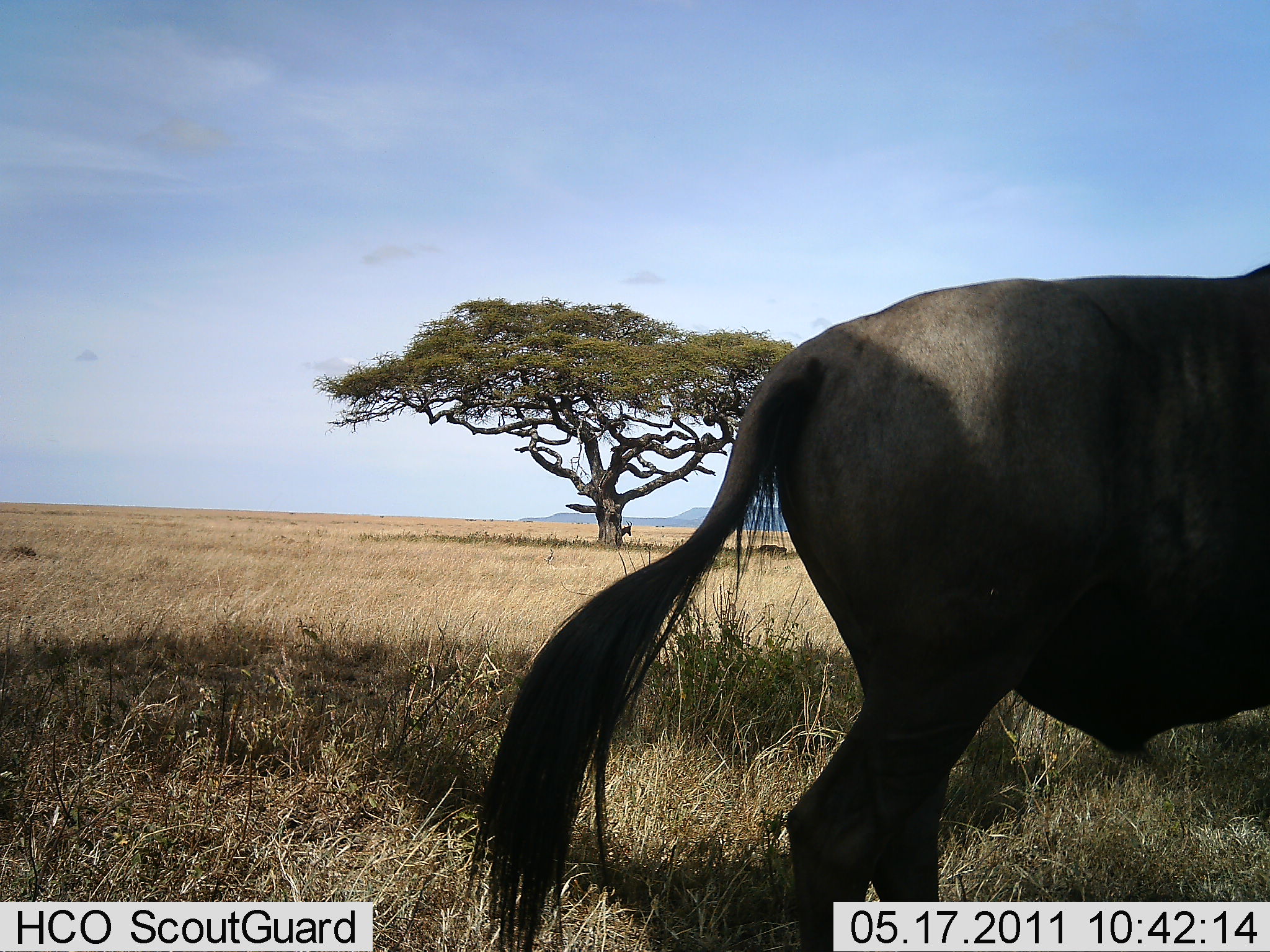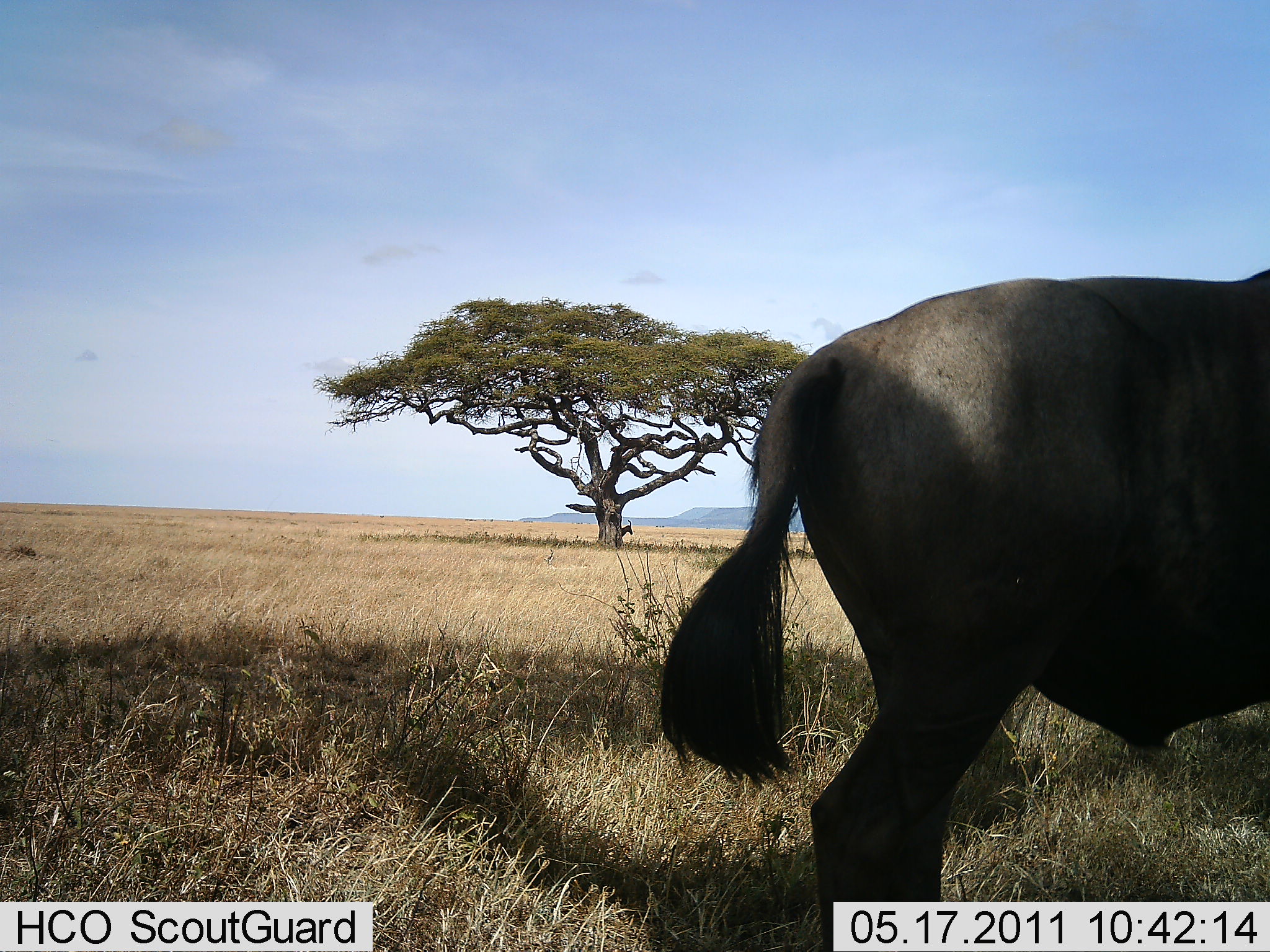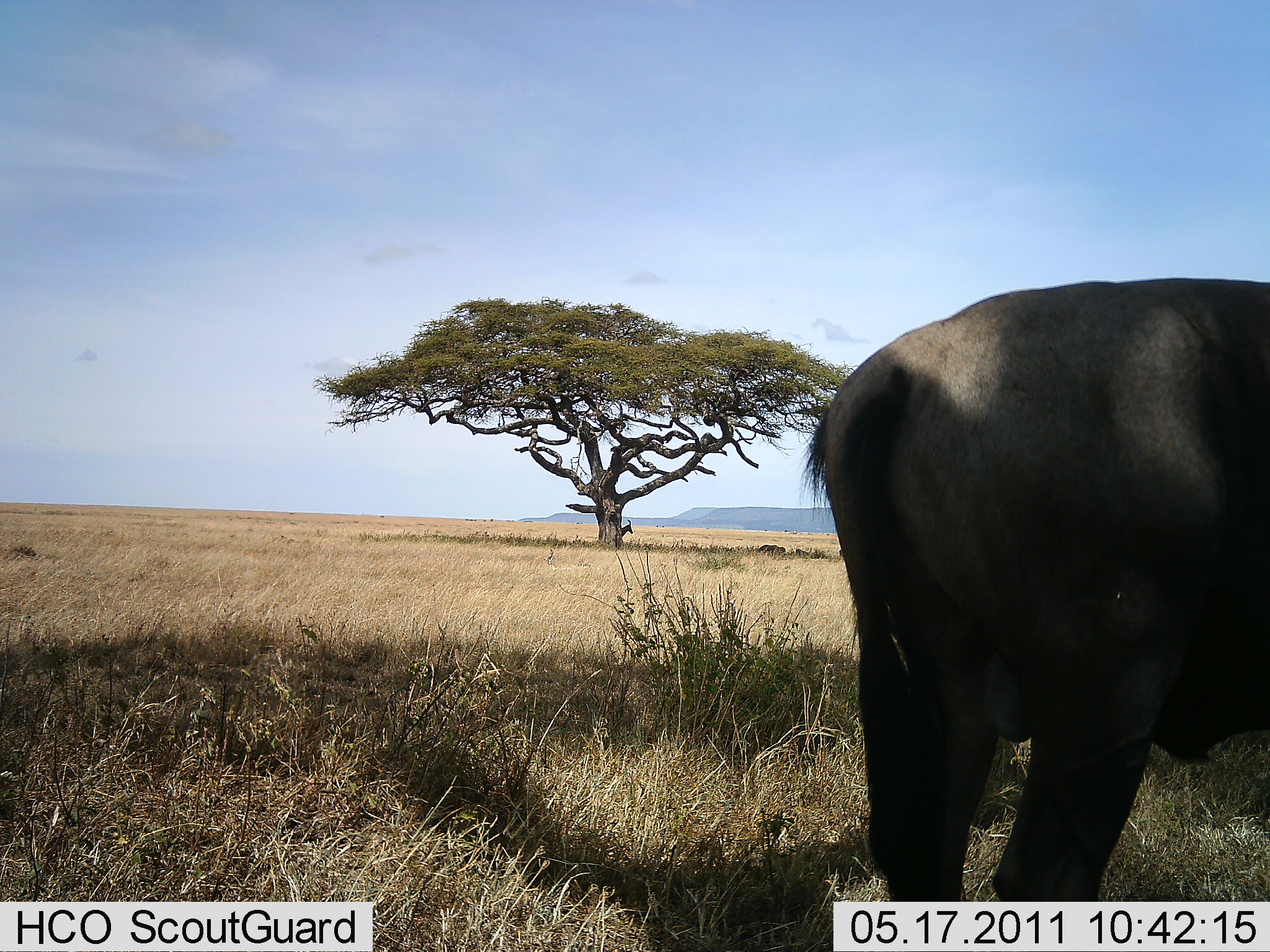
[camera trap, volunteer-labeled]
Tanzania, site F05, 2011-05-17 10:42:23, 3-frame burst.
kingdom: Animalia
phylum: Chordata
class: Mammalia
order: Artiodactyla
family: Bovidae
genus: Connochaetes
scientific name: Connochaetes taurinus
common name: blue wildebeest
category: wildebeest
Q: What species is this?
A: Wildebeest (blue wildebeest) (Connochaetes taurinus).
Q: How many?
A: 1.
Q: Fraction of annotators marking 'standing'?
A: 62%.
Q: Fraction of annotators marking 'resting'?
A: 0%.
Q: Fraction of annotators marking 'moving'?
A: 38%.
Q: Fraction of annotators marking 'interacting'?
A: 0%.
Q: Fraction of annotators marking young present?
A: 0%.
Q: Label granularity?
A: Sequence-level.